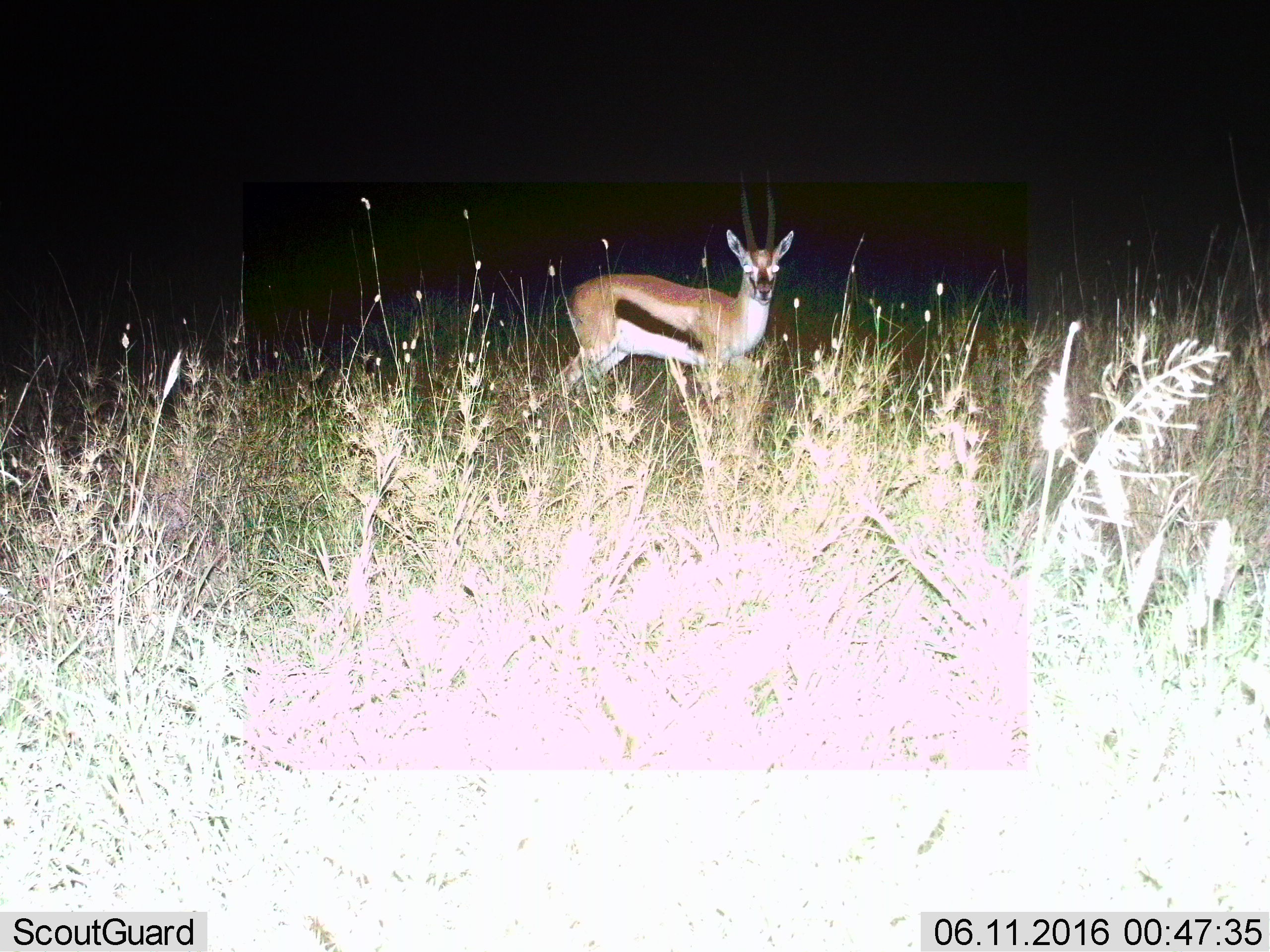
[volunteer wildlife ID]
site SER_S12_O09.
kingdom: Animalia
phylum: Chordata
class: Mammalia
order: Artiodactyla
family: Bovidae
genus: Eudorcas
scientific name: Eudorcas thomsonii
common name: thomson's gazelle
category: gazellethomsons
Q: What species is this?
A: Gazellethomsons (thomson's gazelle) (Eudorcas thomsonii).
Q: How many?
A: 1.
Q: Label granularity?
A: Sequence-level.